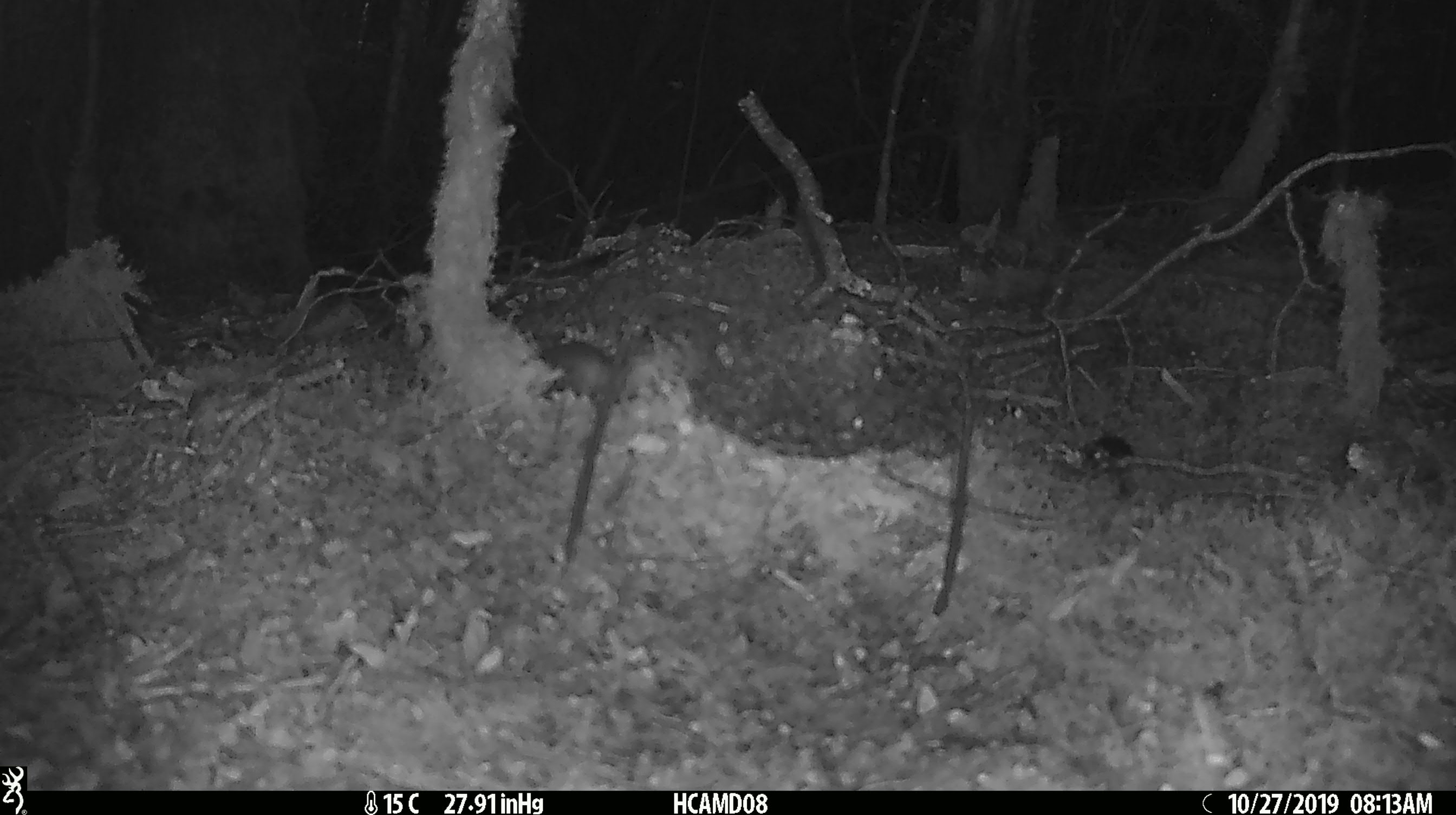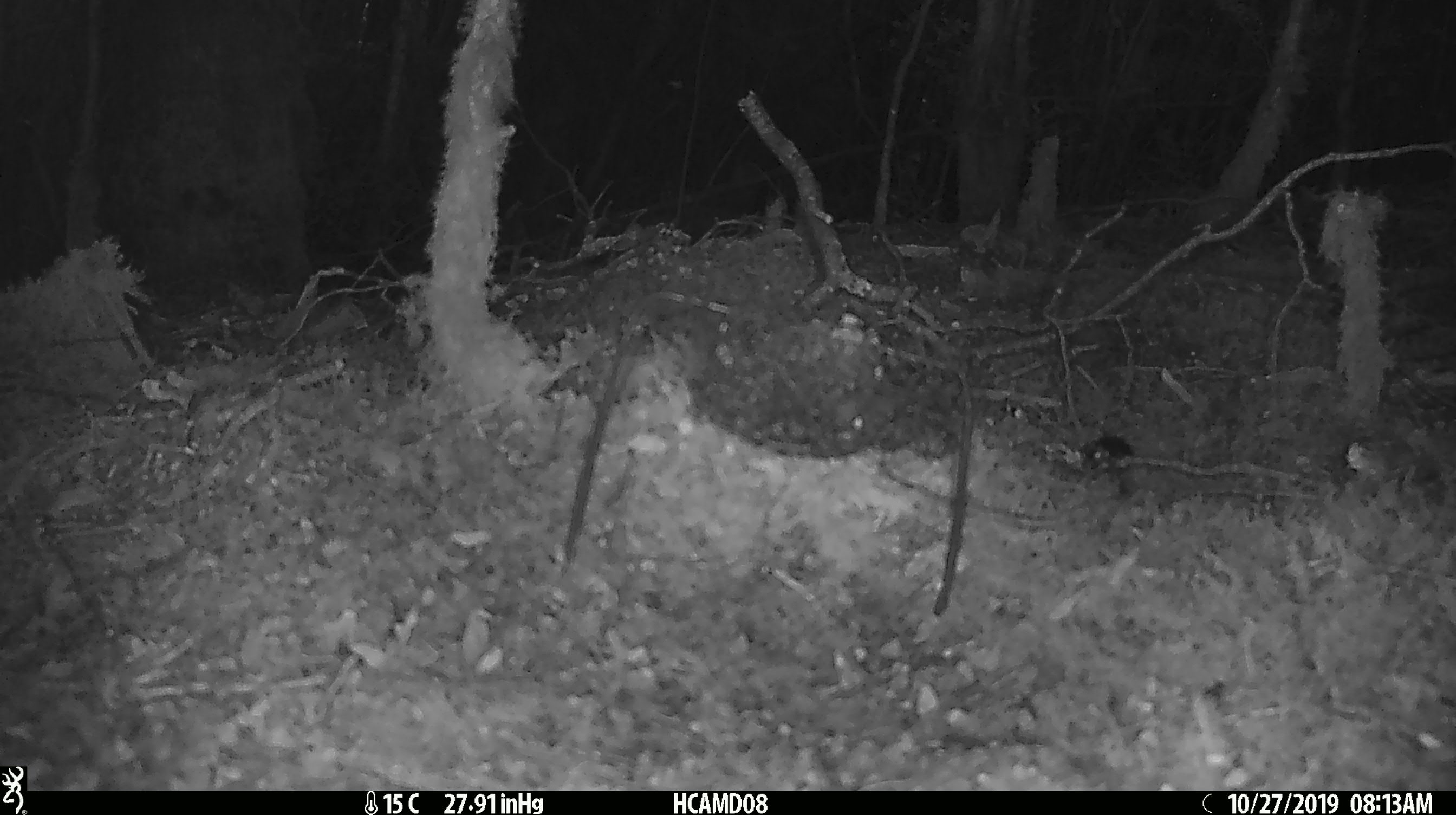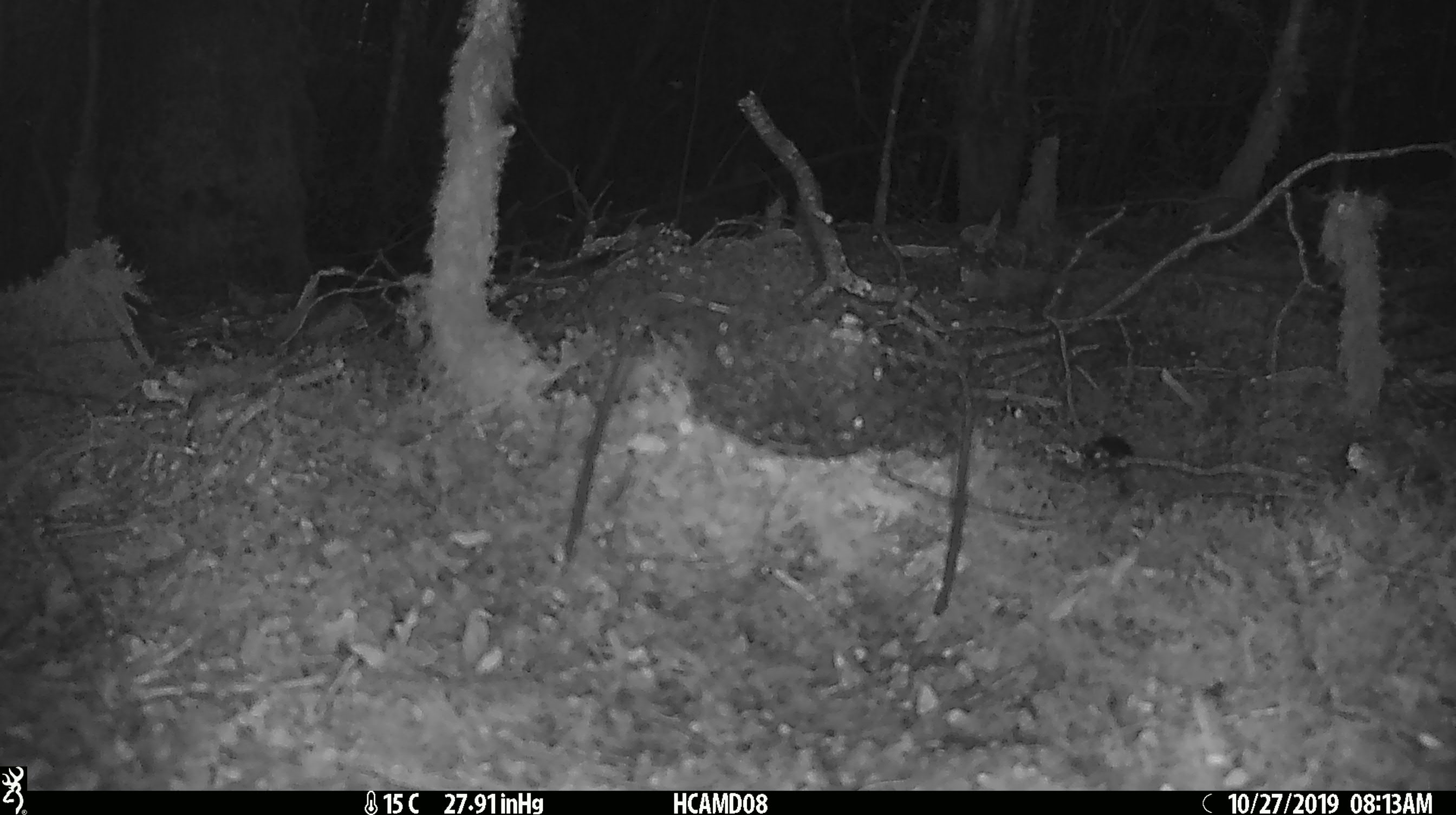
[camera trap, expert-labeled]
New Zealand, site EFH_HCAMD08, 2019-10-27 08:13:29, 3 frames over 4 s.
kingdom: Animalia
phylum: Chordata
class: Mammalia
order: Rodentia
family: Muridae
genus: Mus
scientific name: Mus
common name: mouse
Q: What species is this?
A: Mouse (Mus).